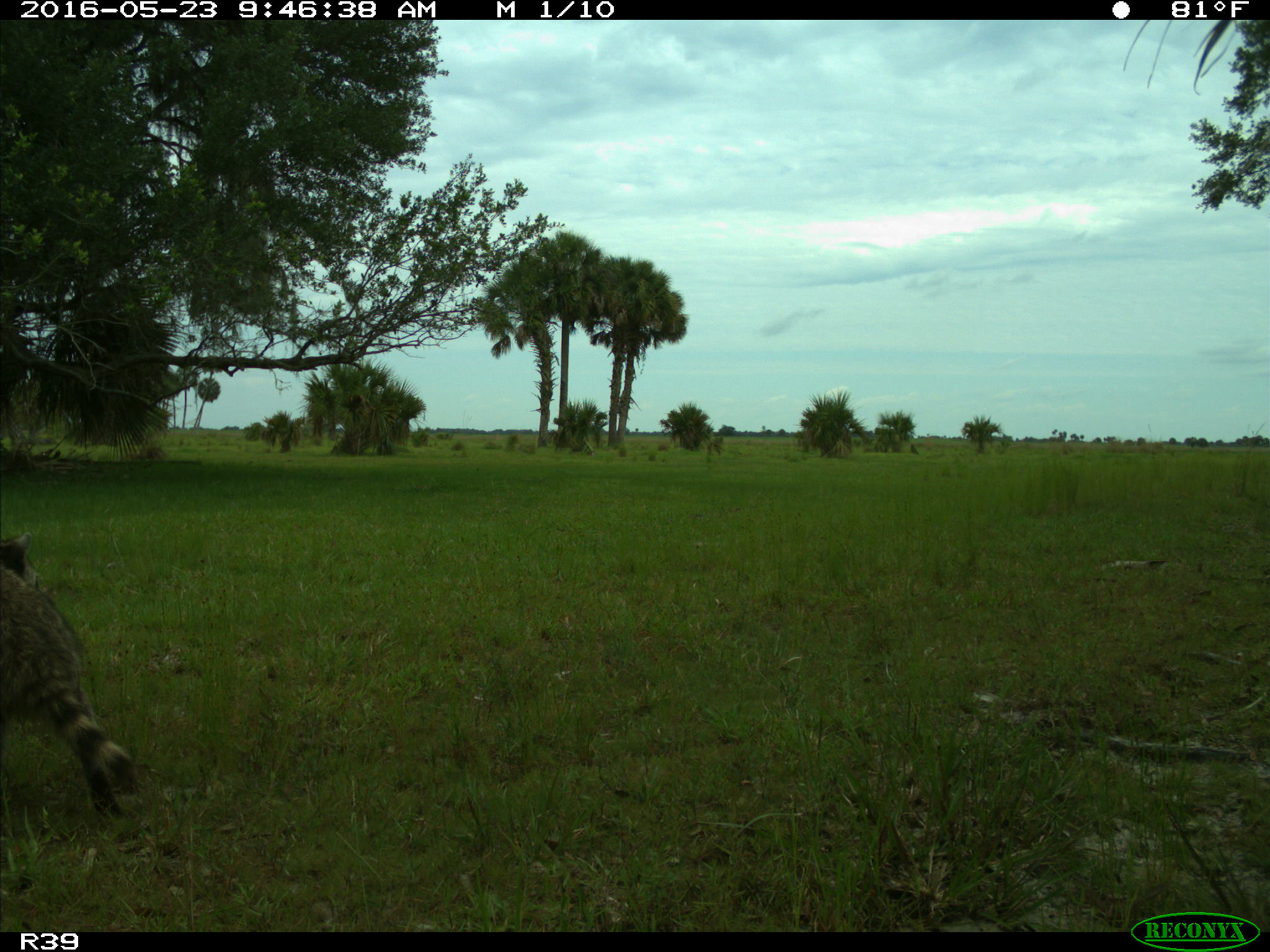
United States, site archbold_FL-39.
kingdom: Animalia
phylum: Chordata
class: Mammalia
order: Carnivora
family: Procyonidae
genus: Procyon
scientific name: Procyon lotor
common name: common raccoon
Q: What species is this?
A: Procyon lotor (common raccoon).